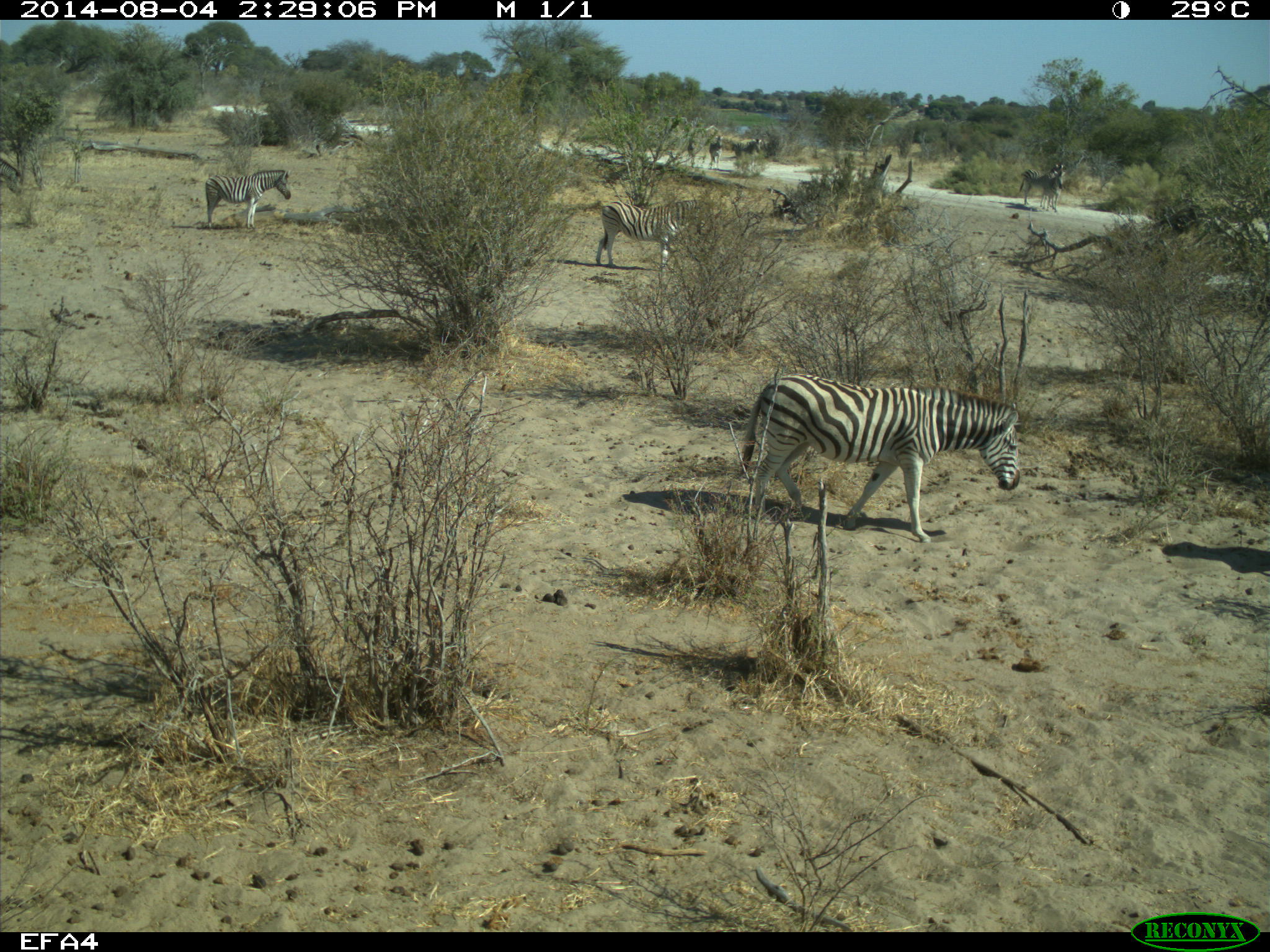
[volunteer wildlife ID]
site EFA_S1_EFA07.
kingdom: Animalia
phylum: Chordata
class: Mammalia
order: Perissodactyla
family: Equidae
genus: Equus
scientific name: Equus quagga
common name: plains zebra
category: zebraplains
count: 6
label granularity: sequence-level